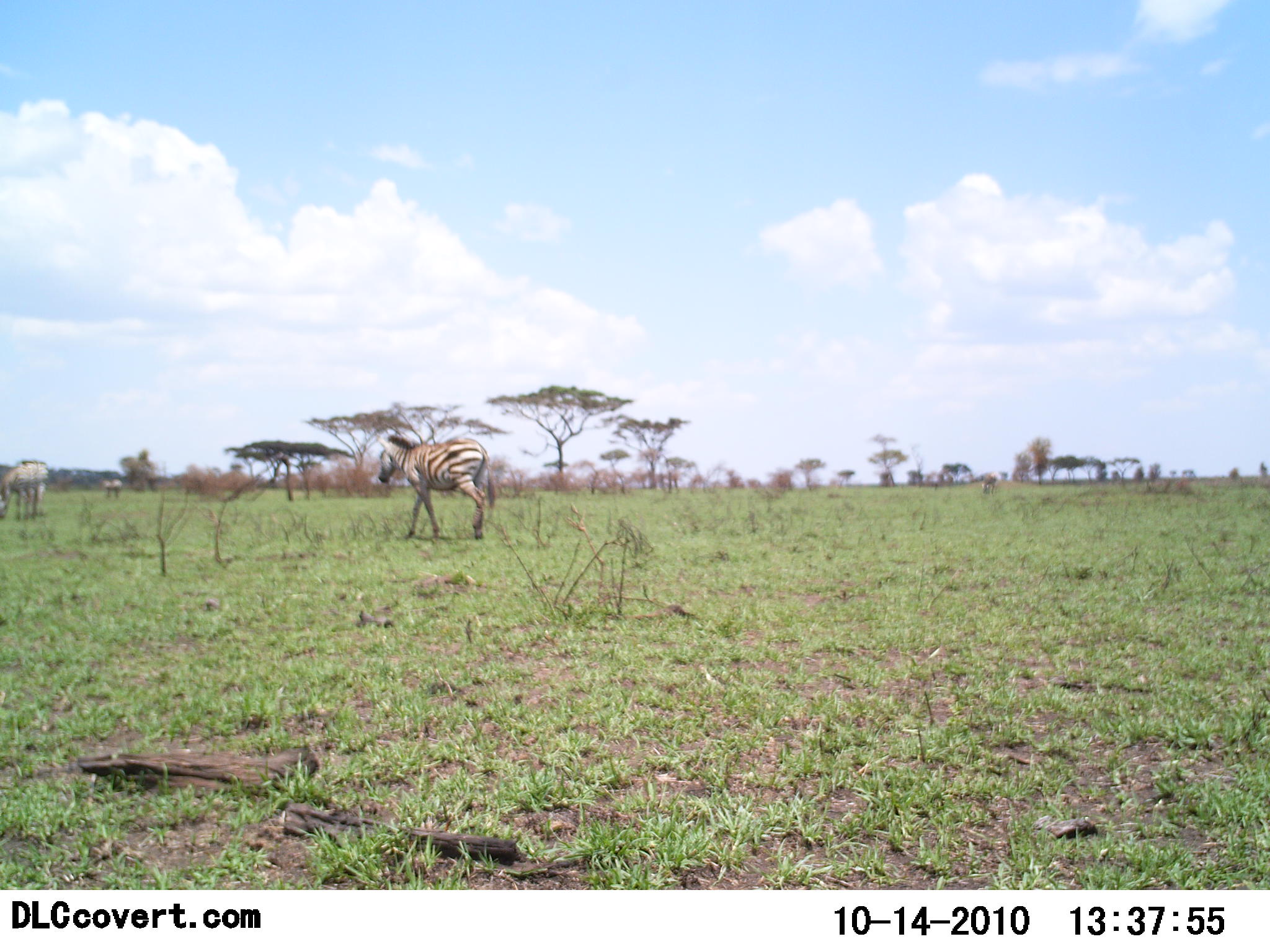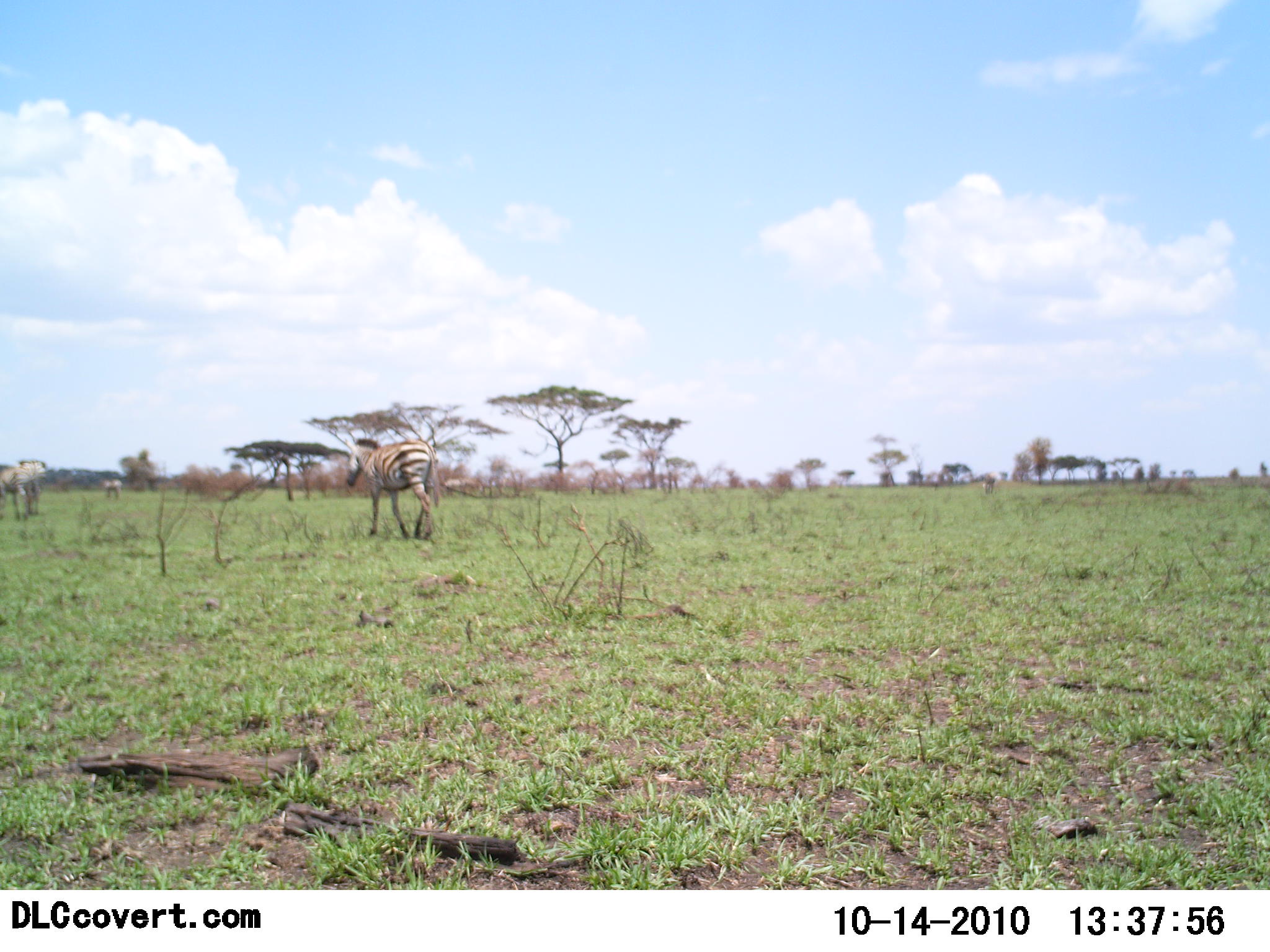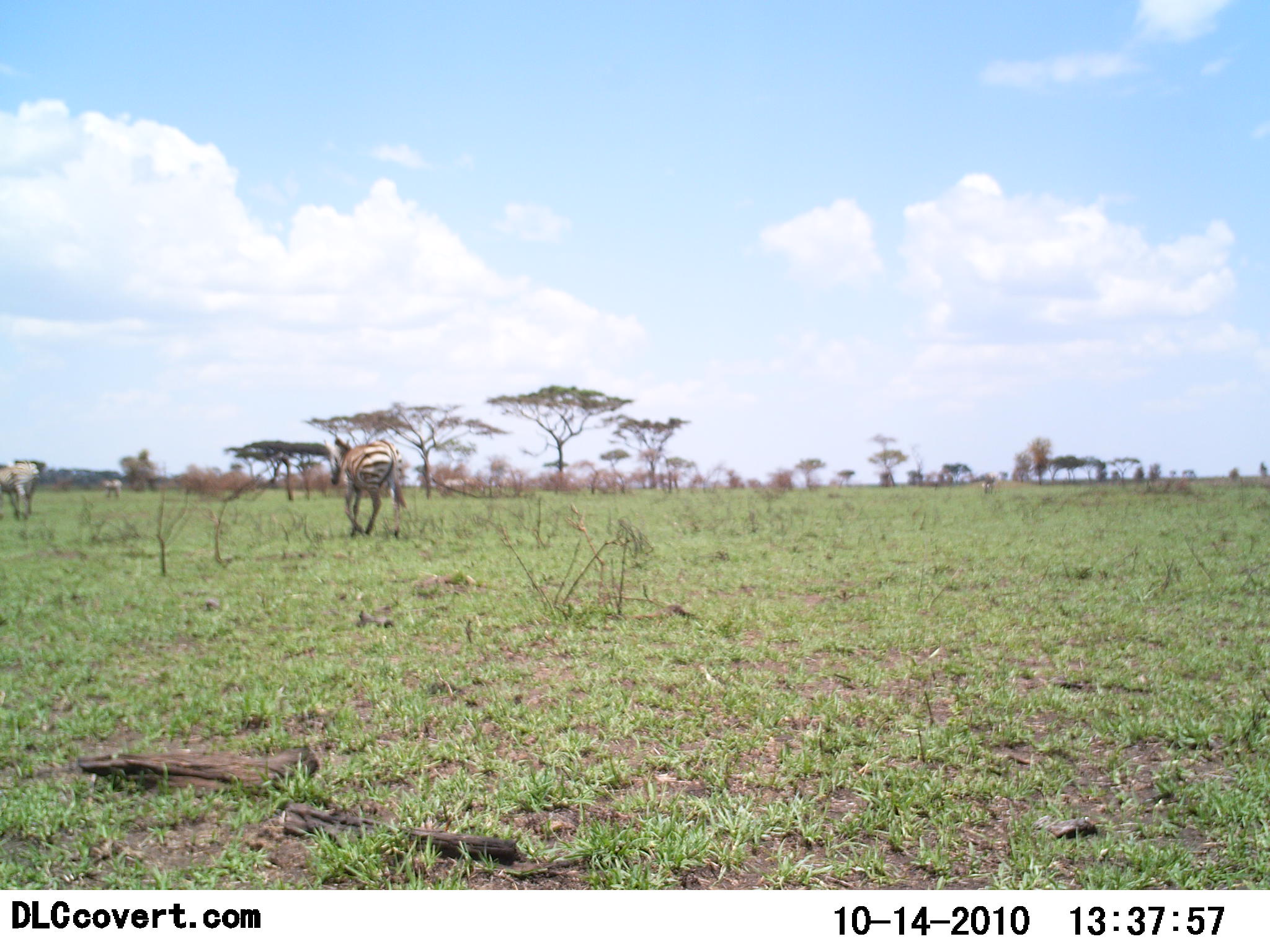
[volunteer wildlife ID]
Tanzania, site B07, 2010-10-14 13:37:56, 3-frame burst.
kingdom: Animalia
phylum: Chordata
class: Mammalia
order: Perissodactyla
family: Equidae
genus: Equus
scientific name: Equus quagga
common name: plains zebra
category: zebra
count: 3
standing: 14%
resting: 0%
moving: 100%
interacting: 0%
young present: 0%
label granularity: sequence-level